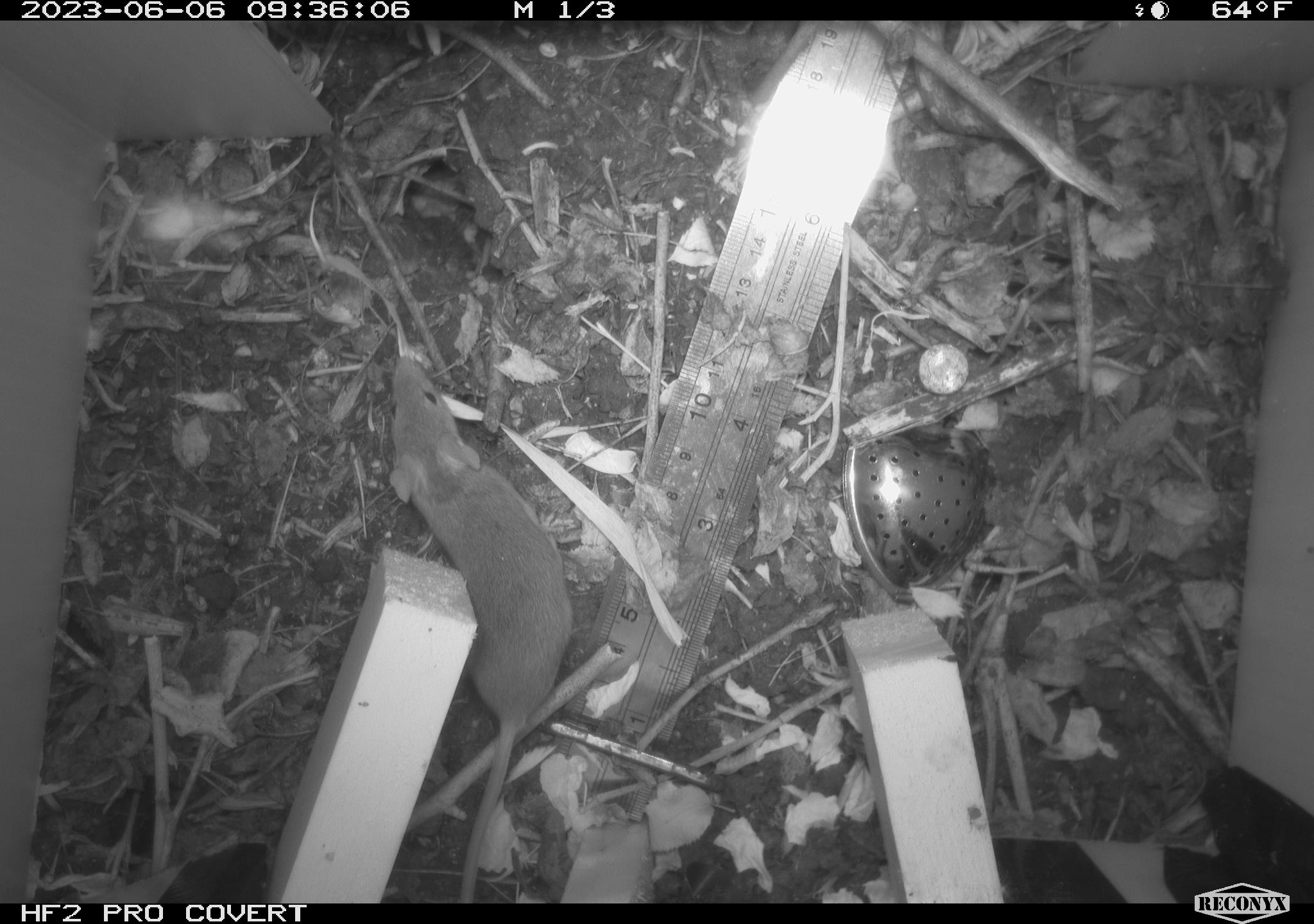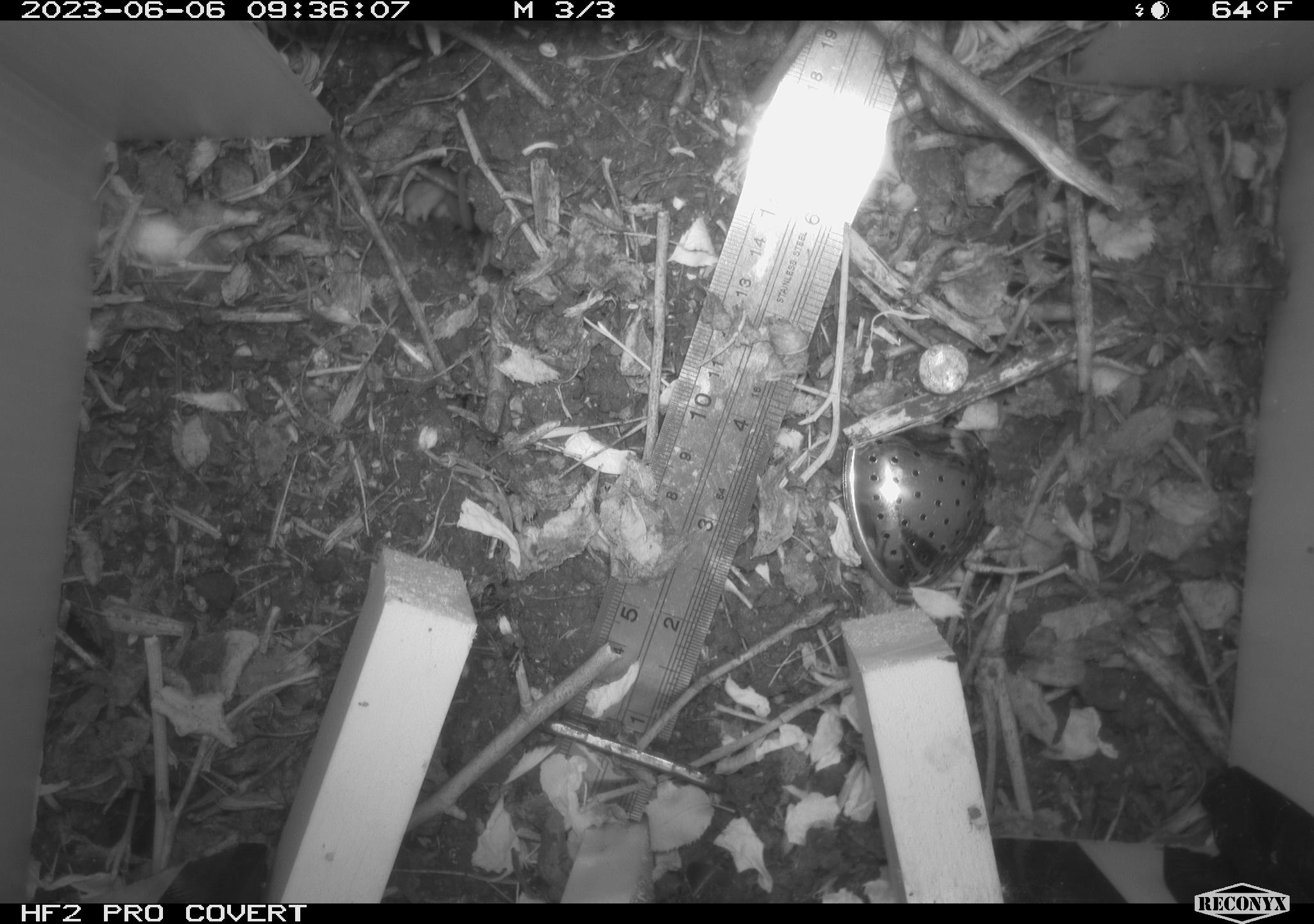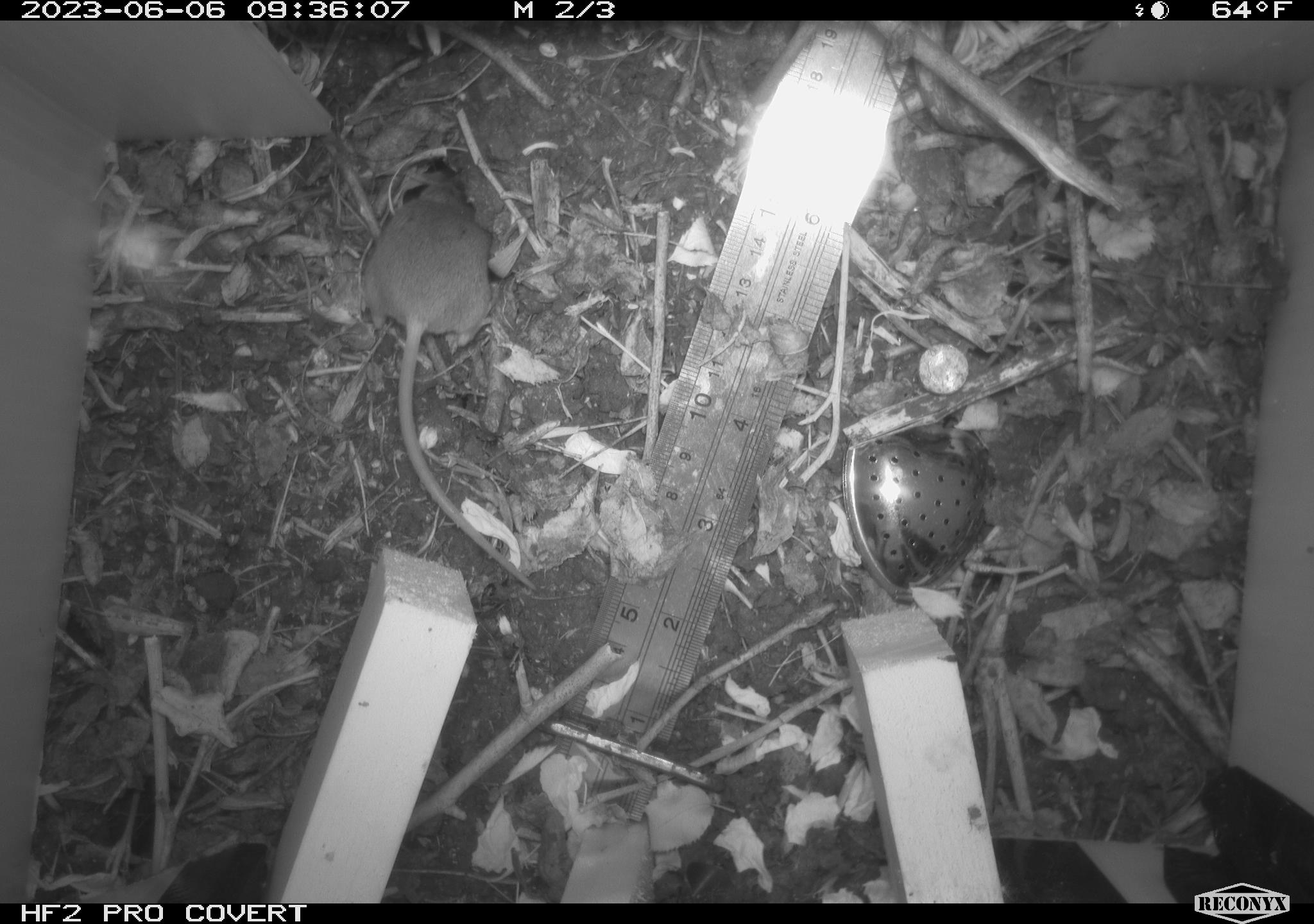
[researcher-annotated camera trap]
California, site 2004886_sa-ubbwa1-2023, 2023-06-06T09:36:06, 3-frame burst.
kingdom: Animalia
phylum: Chordata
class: Mammalia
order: Rodentia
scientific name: Rodentia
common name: rodent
Rodent (Rodentia).